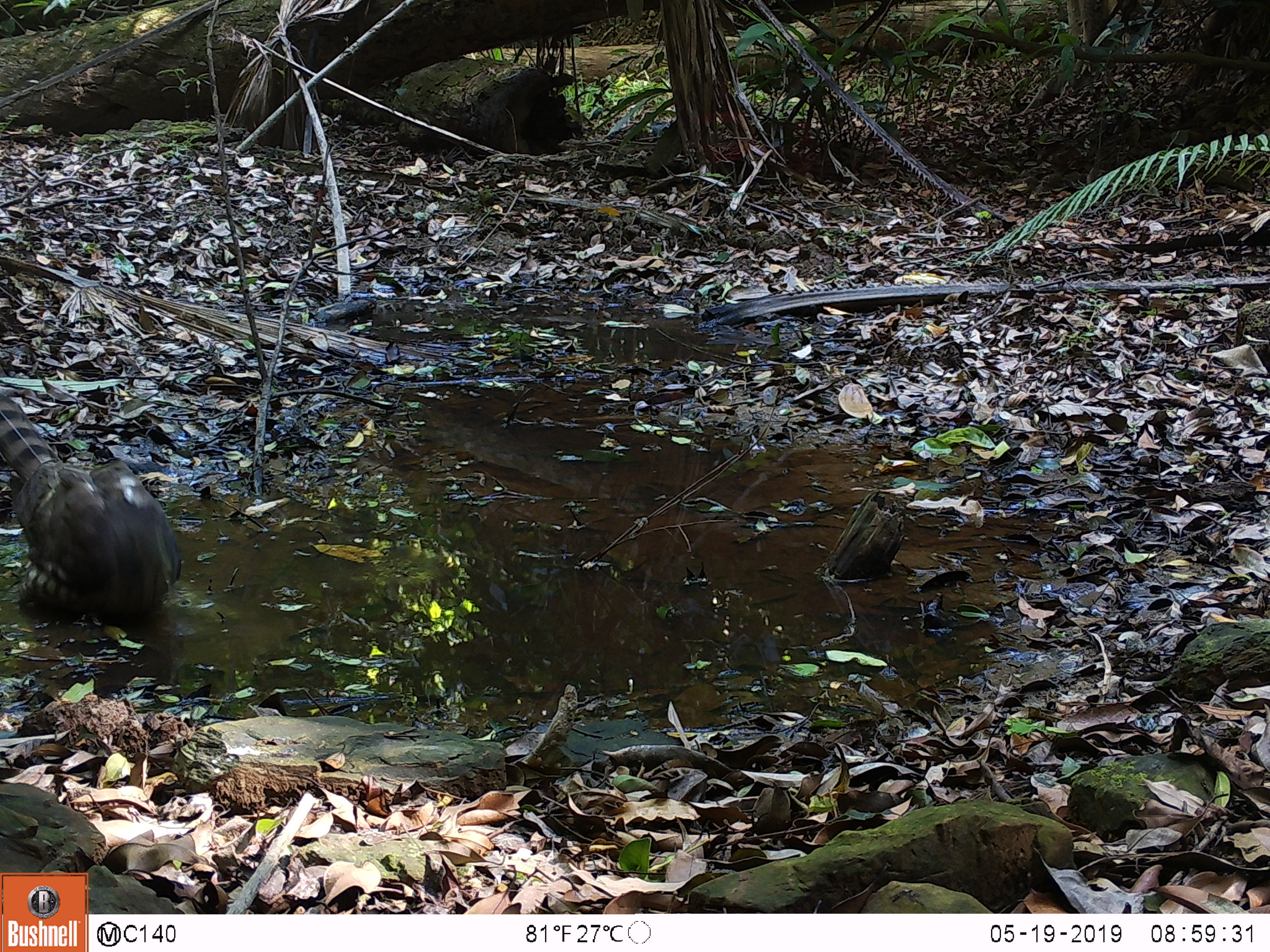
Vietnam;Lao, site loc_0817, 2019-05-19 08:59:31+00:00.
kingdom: Animalia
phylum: Chordata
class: Aves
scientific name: Aves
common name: bird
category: unidentified bird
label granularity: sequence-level